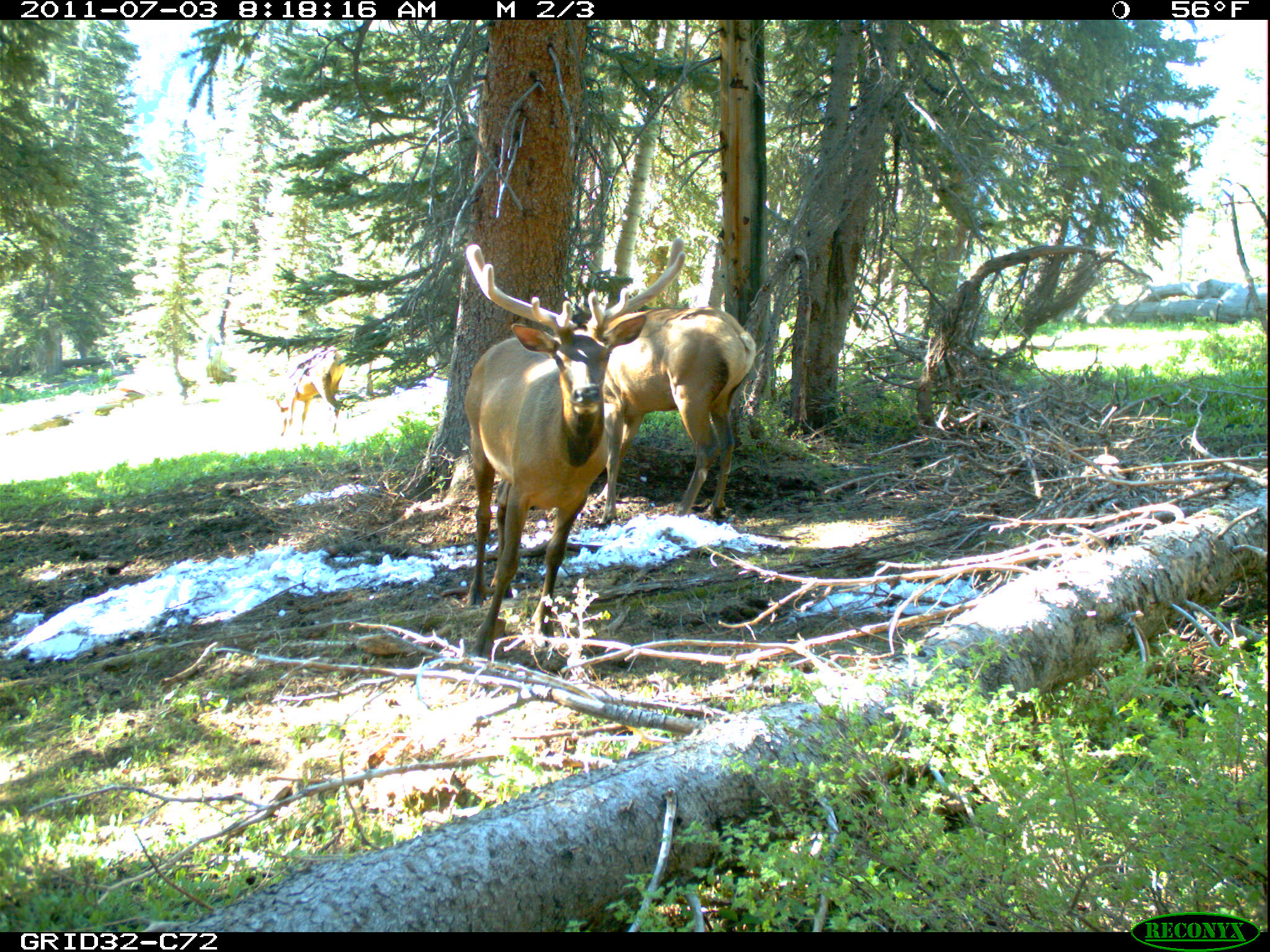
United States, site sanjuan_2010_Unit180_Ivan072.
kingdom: Animalia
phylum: Chordata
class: Mammalia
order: Artiodactyla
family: Cervidae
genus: Cervus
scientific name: Cervus elaphus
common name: red deer